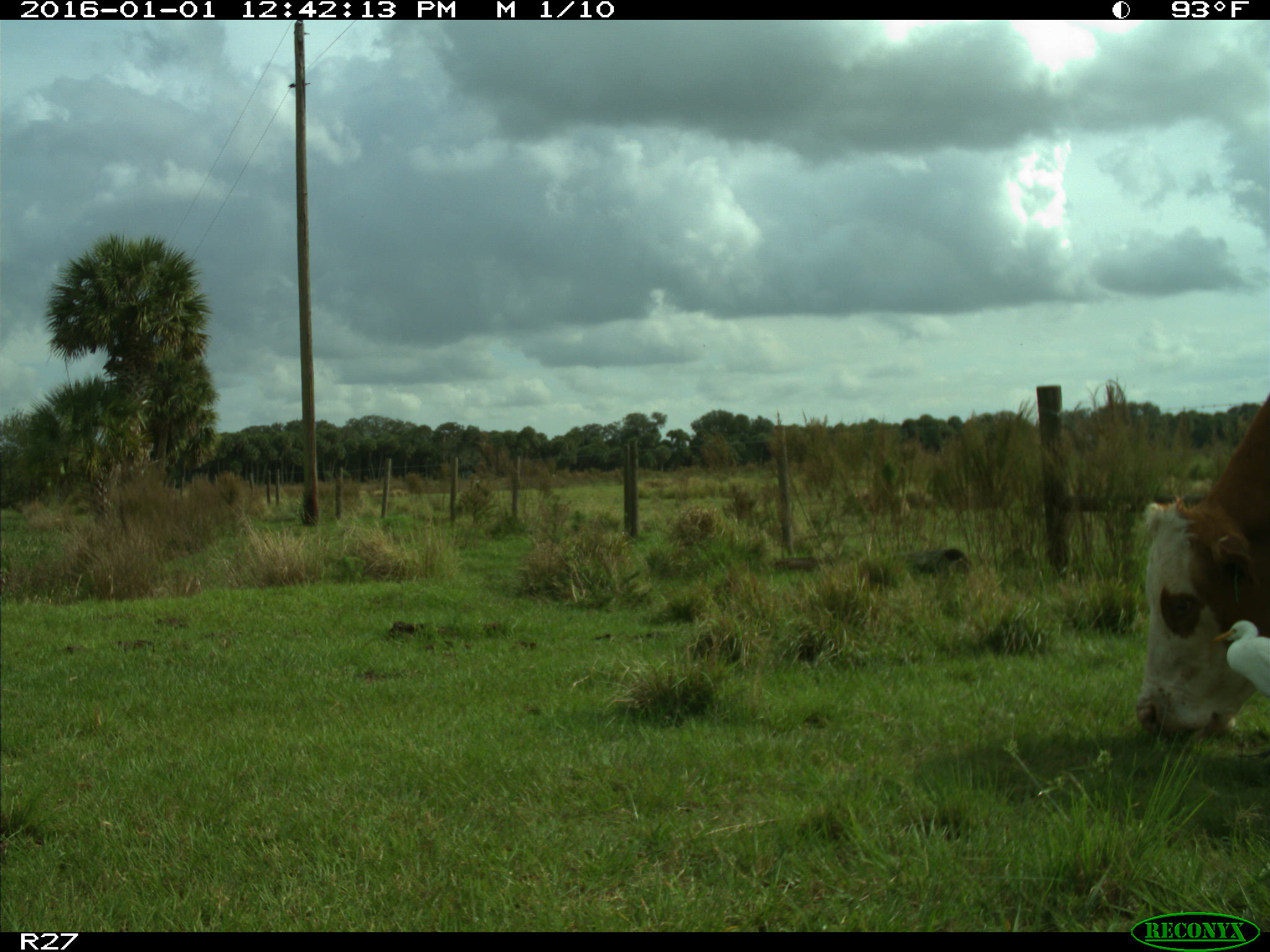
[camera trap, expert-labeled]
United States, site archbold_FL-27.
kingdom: Animalia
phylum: Chordata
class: Mammalia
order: Artiodactyla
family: Bovidae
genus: Bos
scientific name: Bos taurus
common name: domestic cow